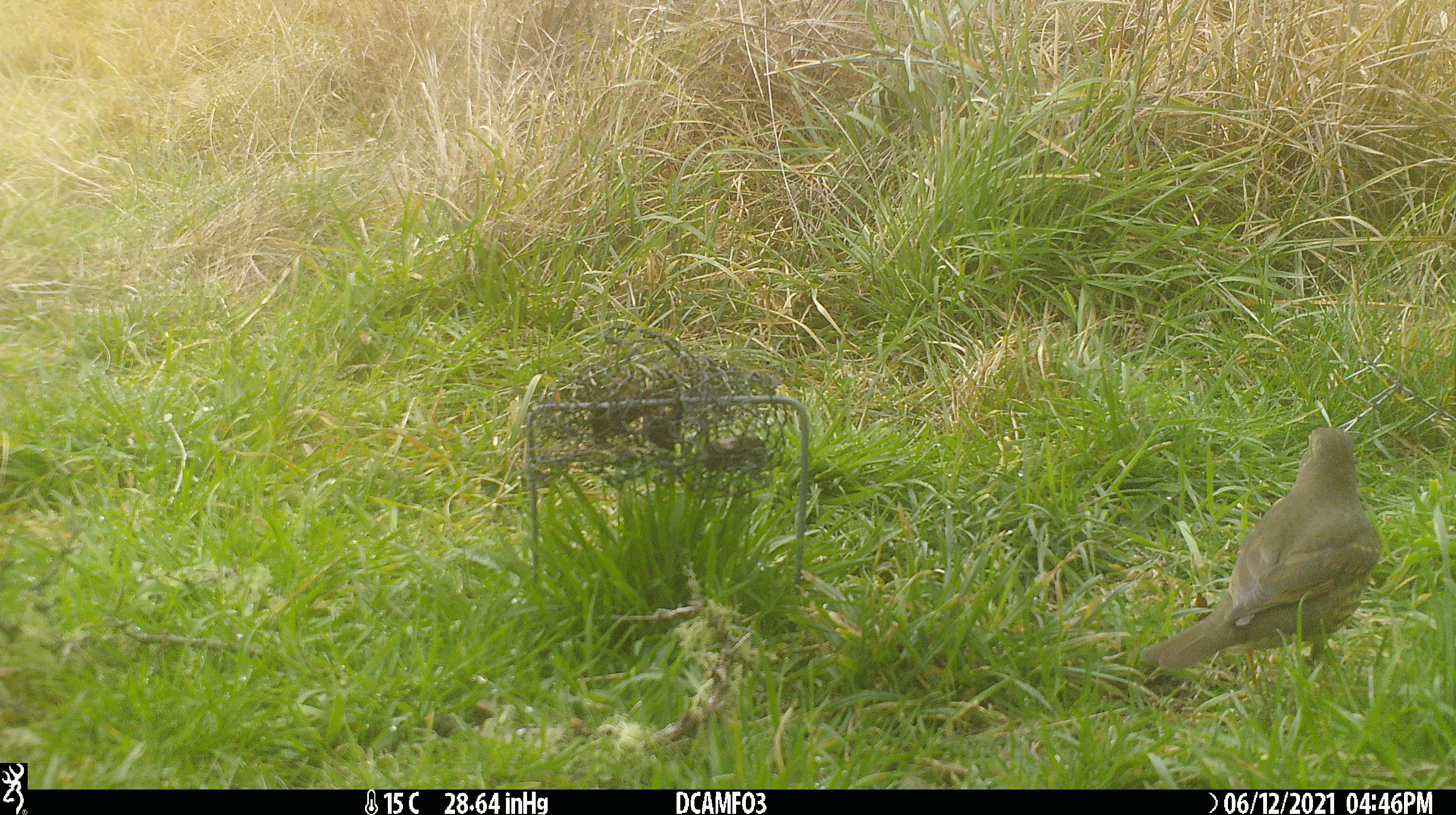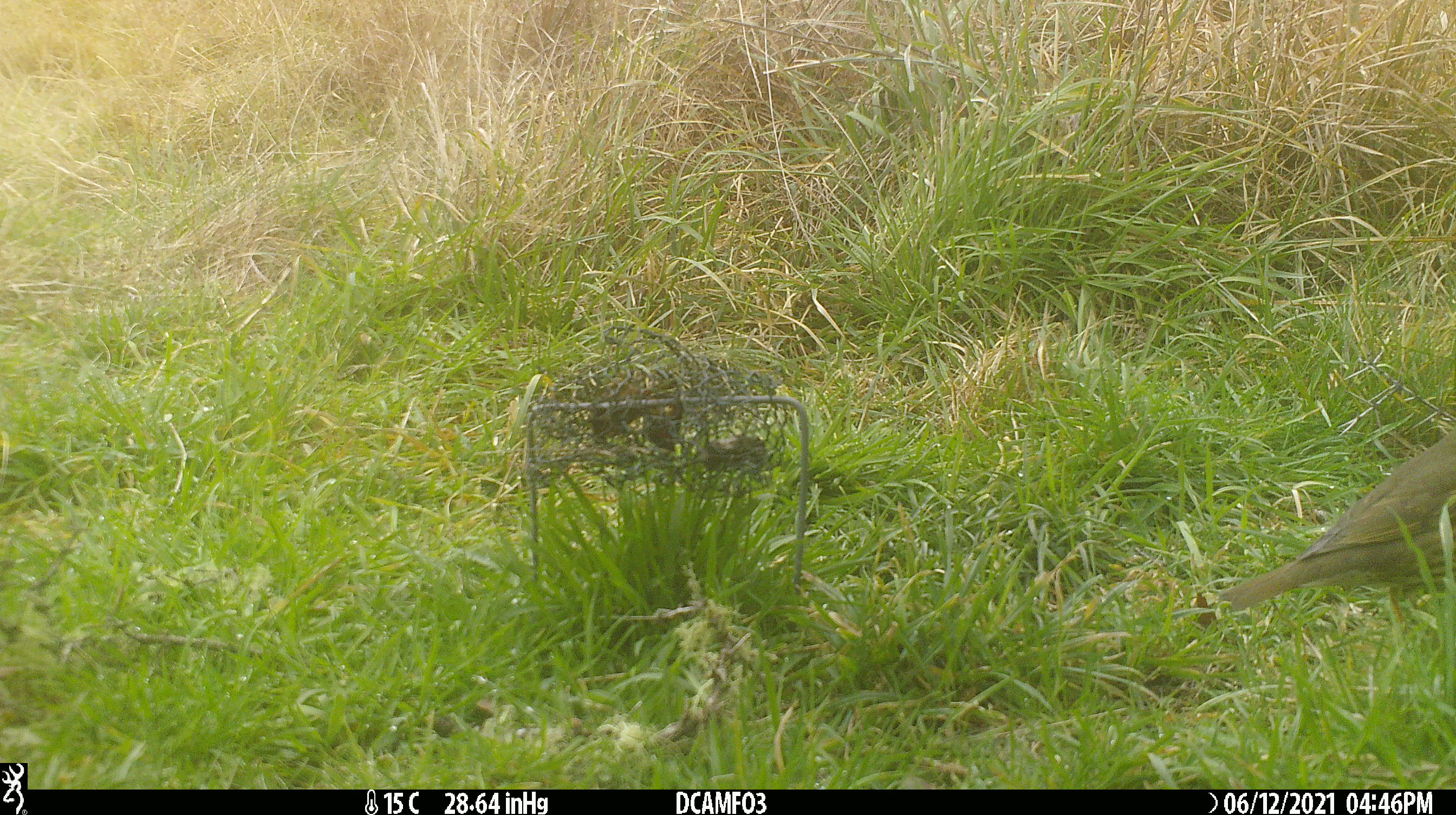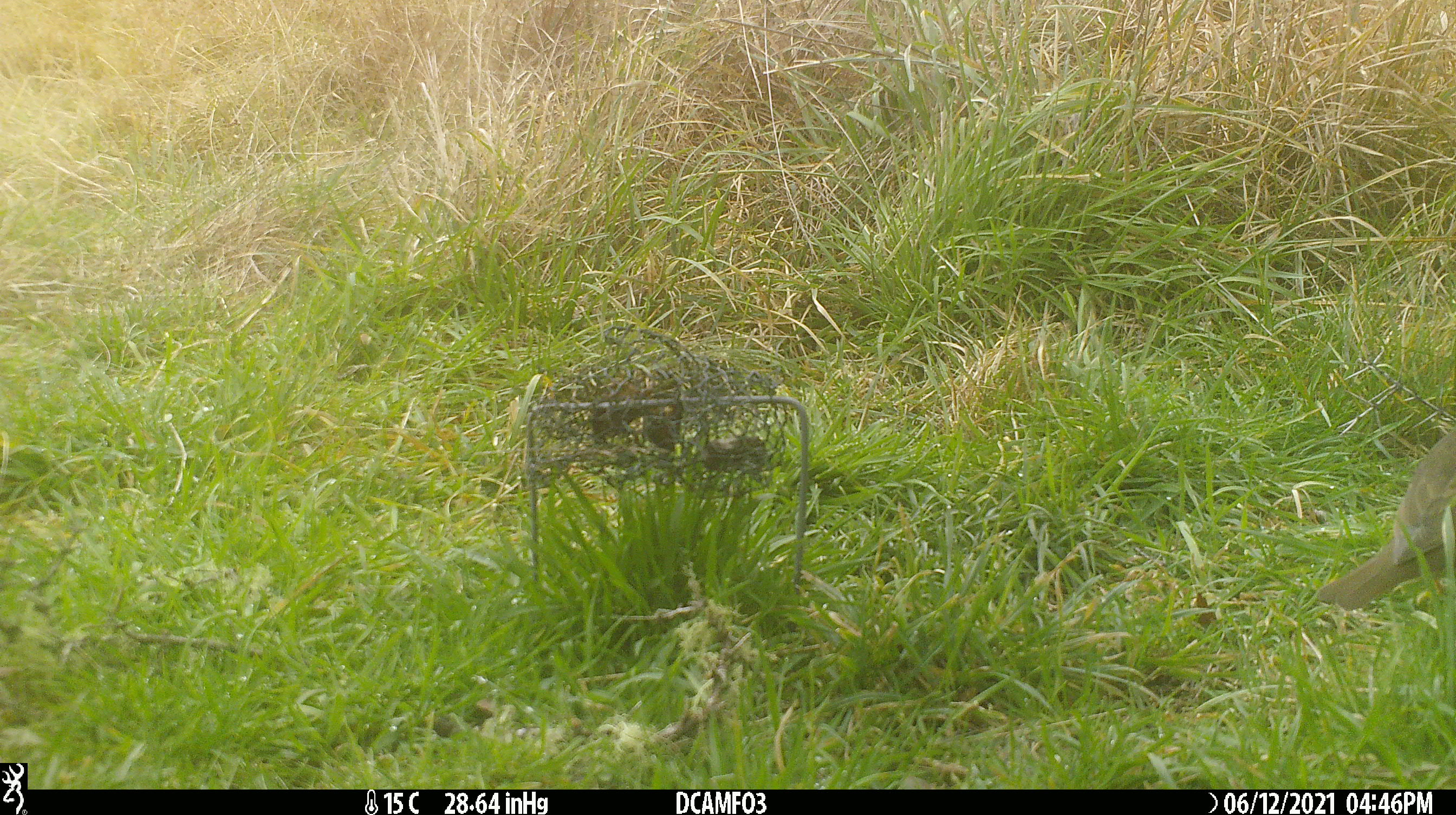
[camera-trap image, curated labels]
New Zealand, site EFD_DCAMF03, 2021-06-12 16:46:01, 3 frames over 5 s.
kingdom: Animalia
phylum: Chordata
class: Aves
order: Passeriformes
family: Turdidae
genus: Turdus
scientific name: Turdus philomelos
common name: song thrush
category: thrush